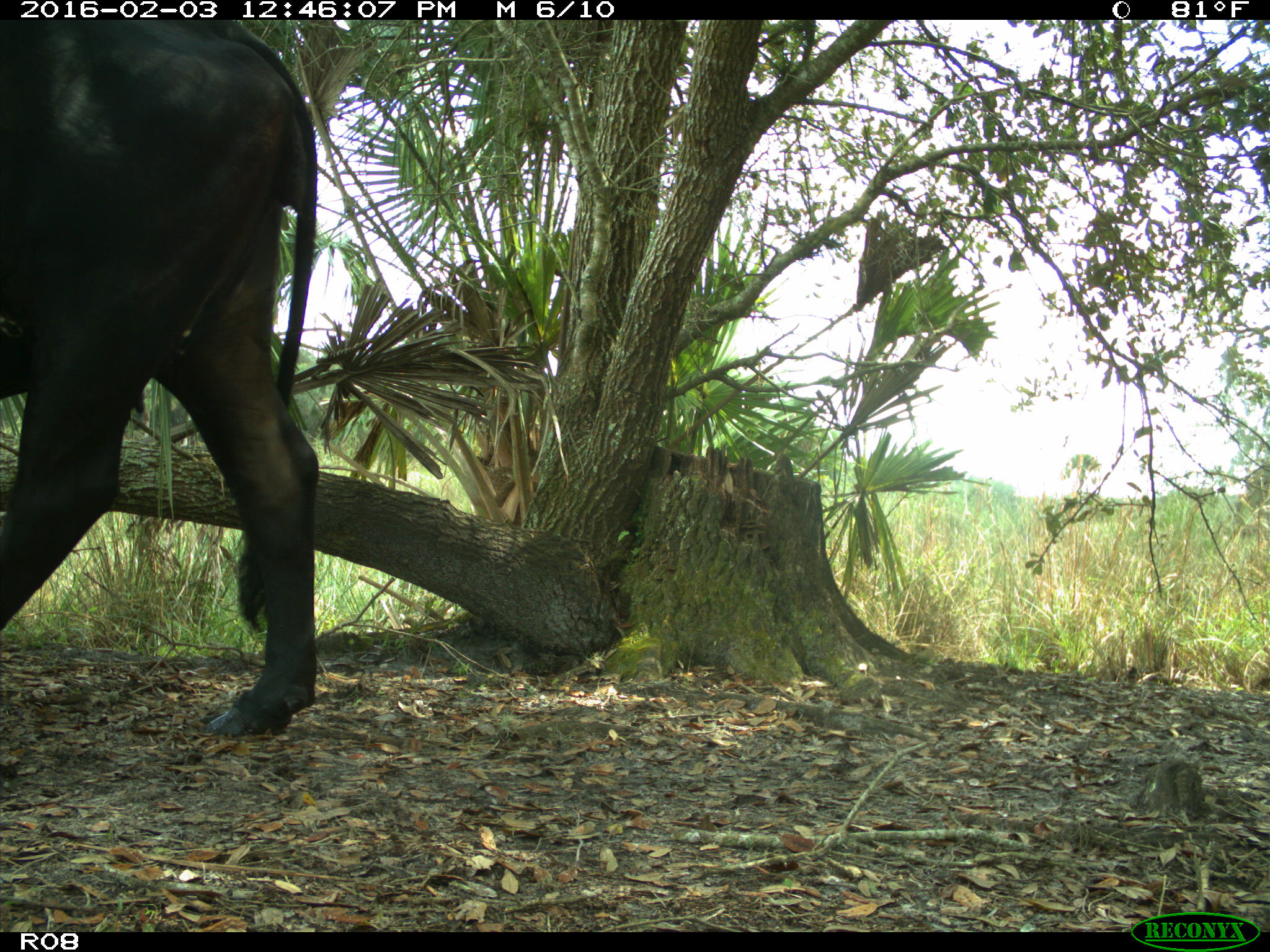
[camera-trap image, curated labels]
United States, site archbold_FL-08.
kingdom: Animalia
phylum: Chordata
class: Mammalia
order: Artiodactyla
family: Bovidae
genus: Bos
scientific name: Bos taurus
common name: domestic cow